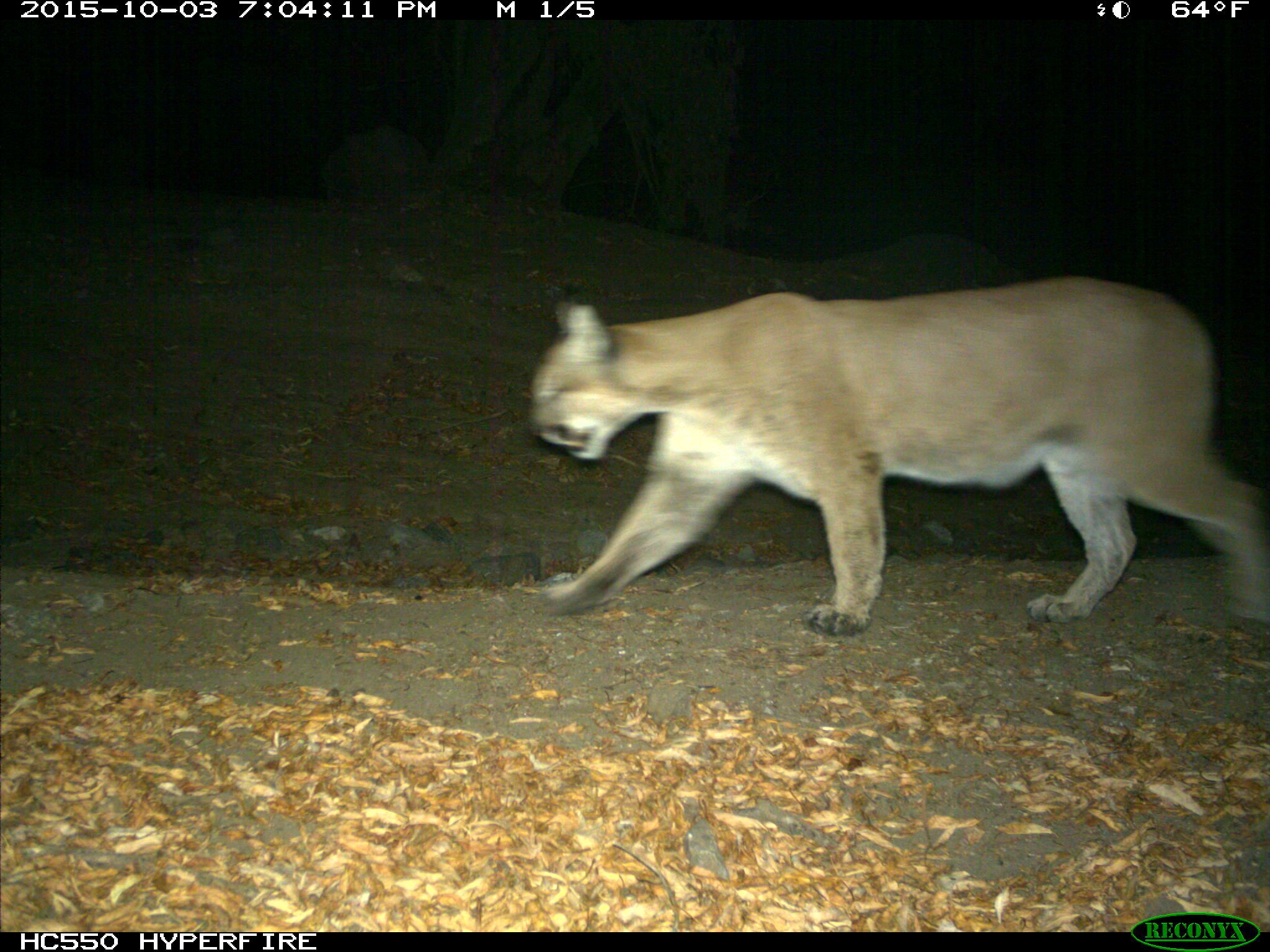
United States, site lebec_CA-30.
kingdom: Animalia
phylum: Chordata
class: Mammalia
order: Carnivora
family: Felidae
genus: Puma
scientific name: Puma concolor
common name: mountain lion